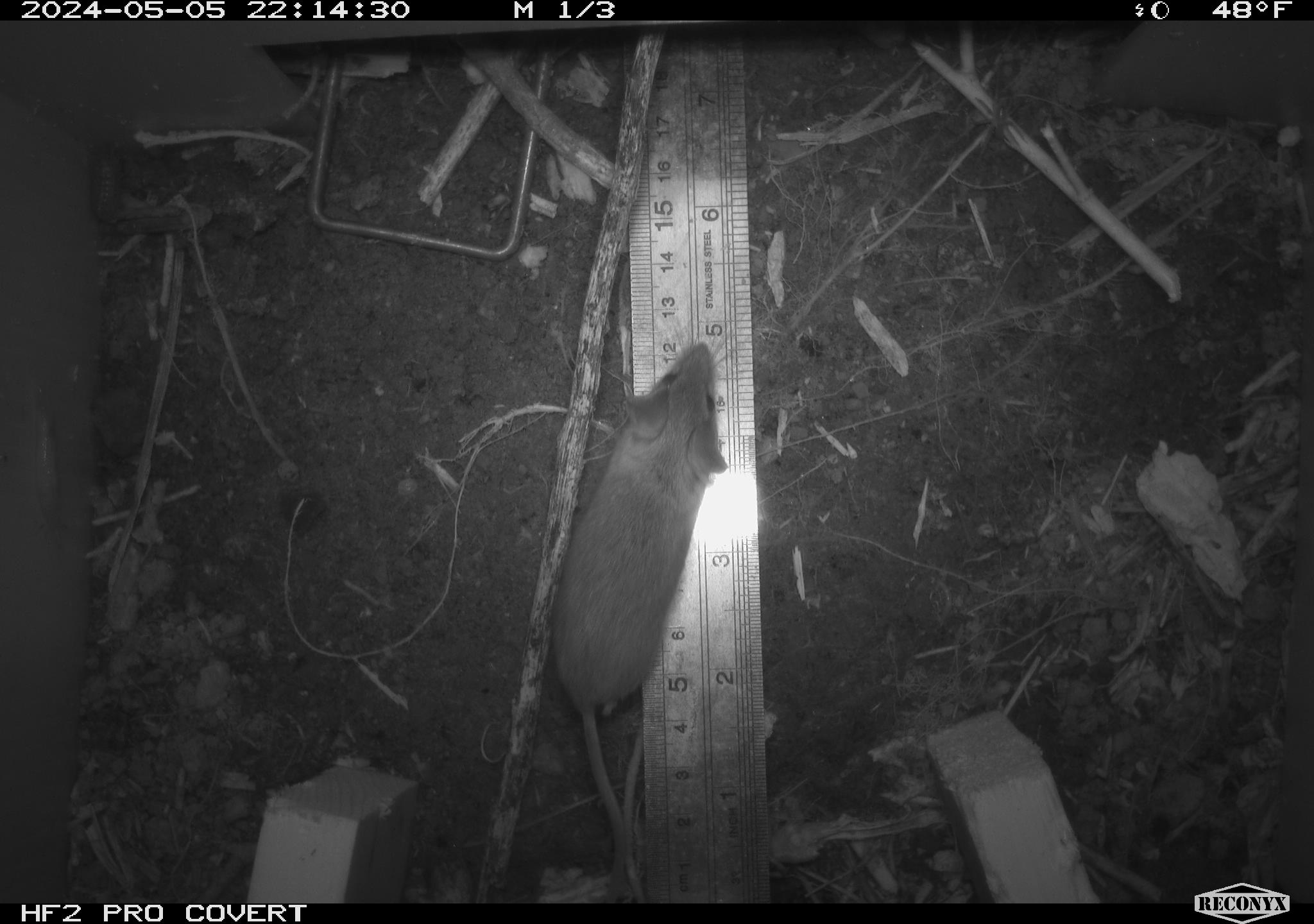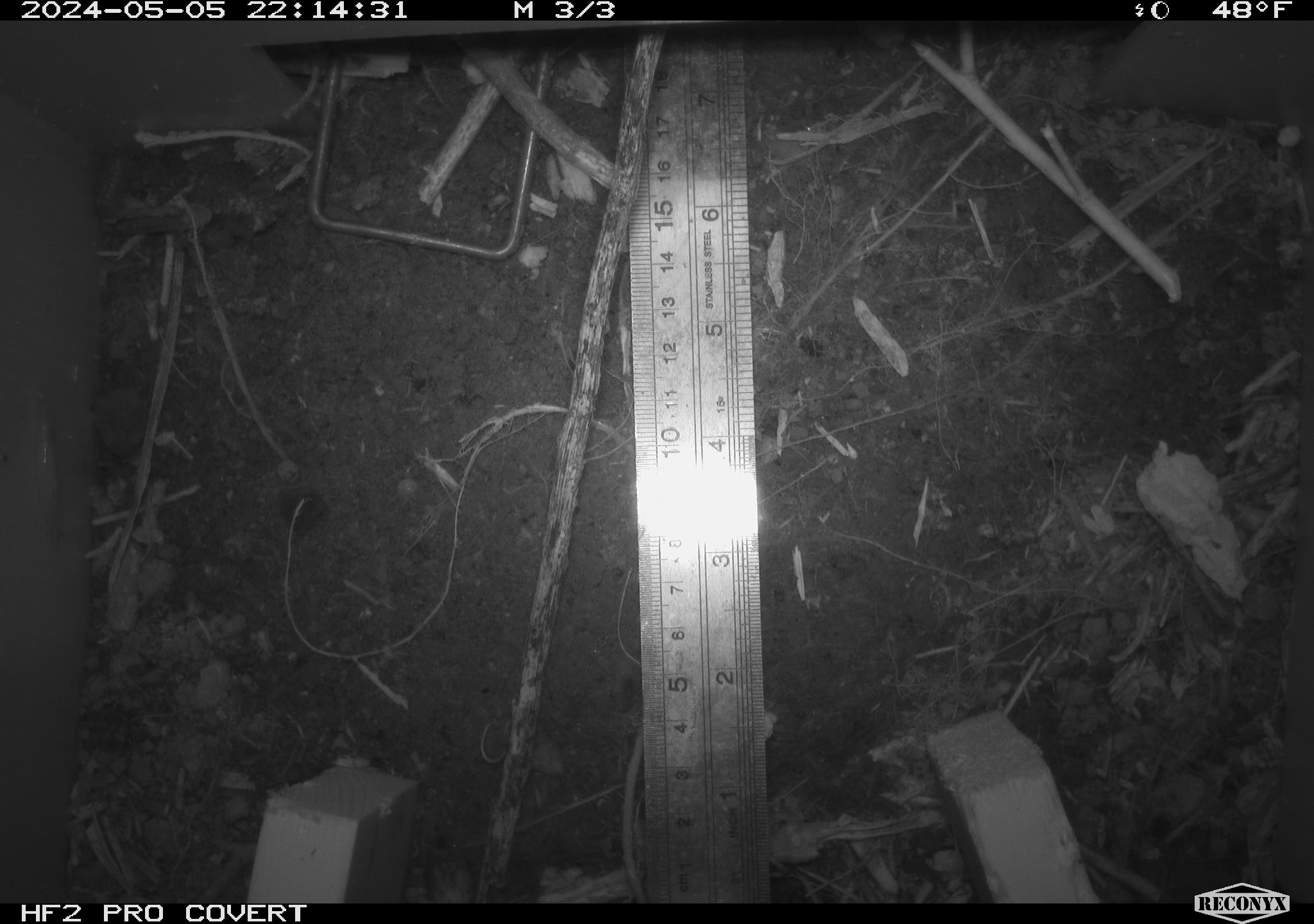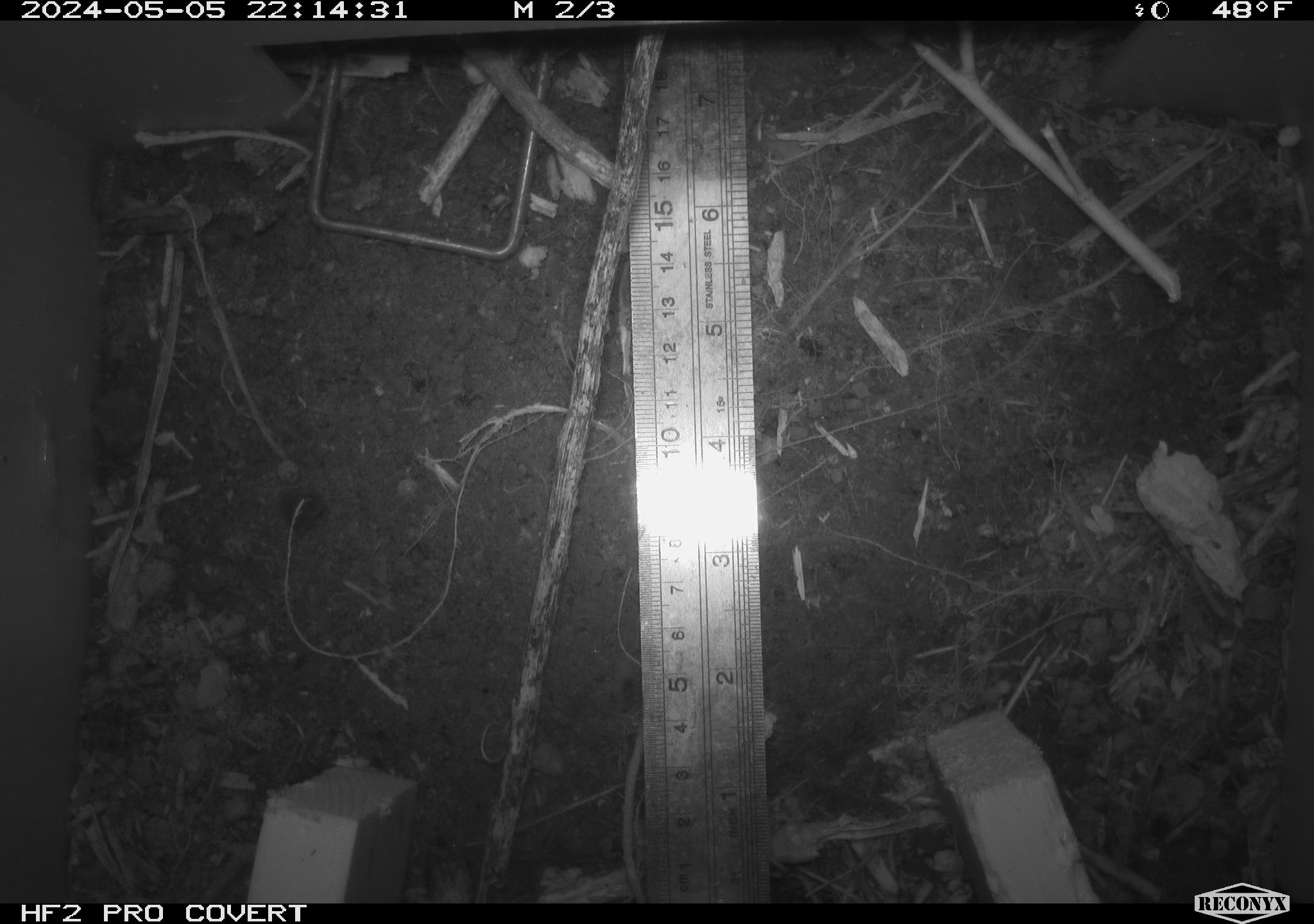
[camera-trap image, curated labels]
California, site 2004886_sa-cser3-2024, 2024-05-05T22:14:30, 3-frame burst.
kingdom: Animalia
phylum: Chordata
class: Mammalia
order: Rodentia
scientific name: Rodentia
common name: rodent